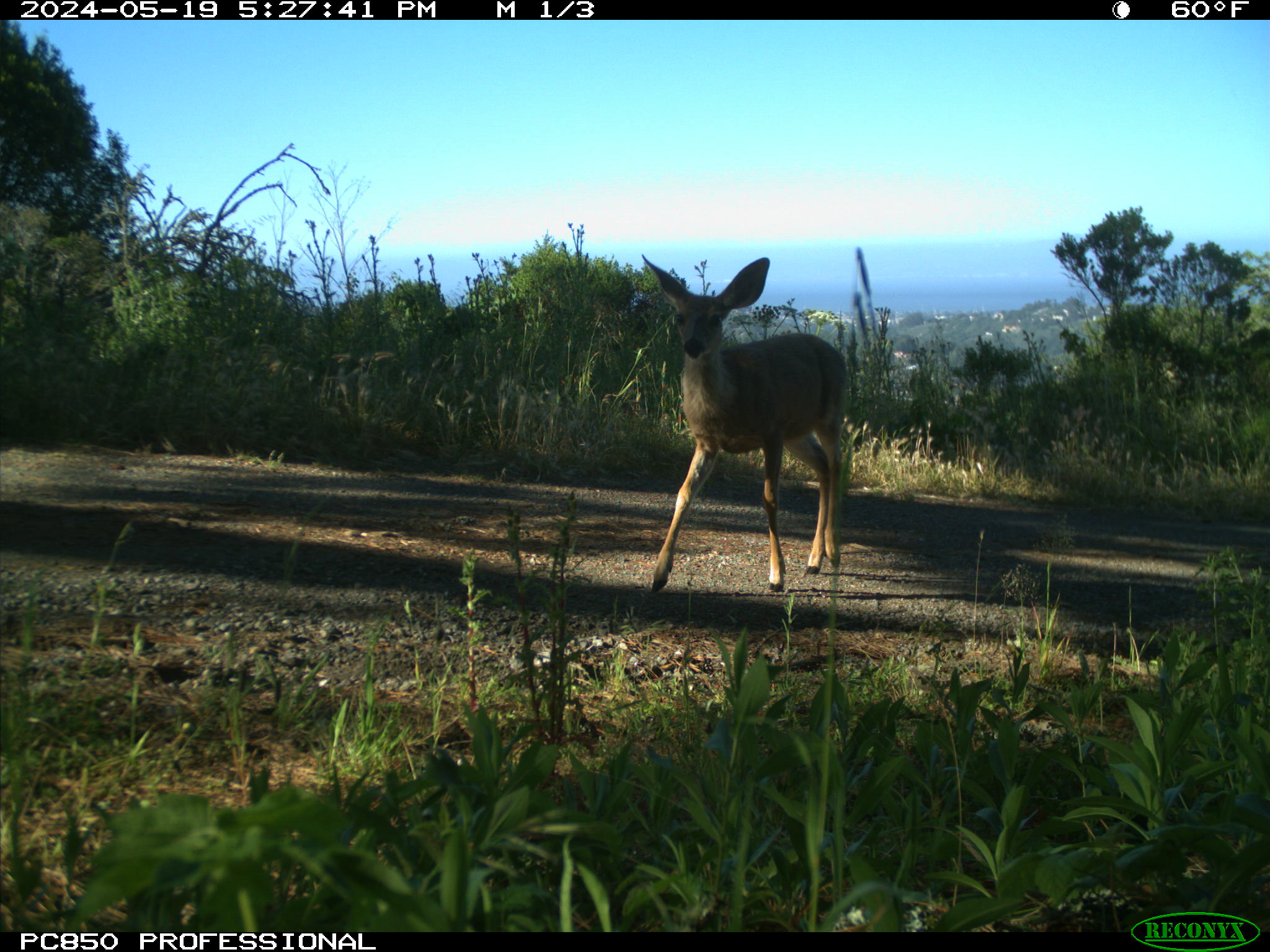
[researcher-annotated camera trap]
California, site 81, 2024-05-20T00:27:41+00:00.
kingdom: Animalia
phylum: Chordata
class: Mammalia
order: Artiodactyla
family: Cervidae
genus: Odocoileus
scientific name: Odocoileus hemionus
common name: mule deer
Mule deer (Odocoileus hemionus).